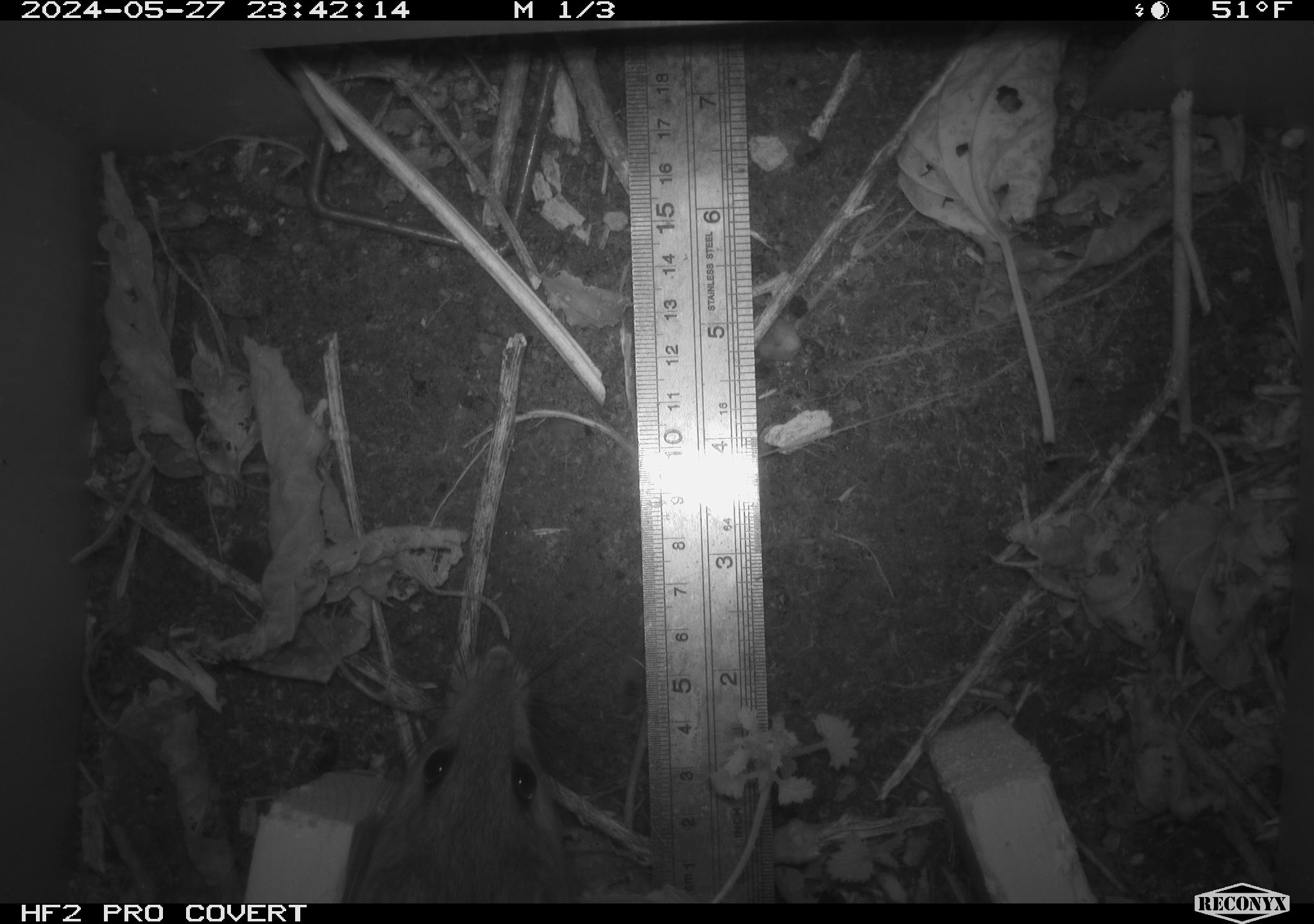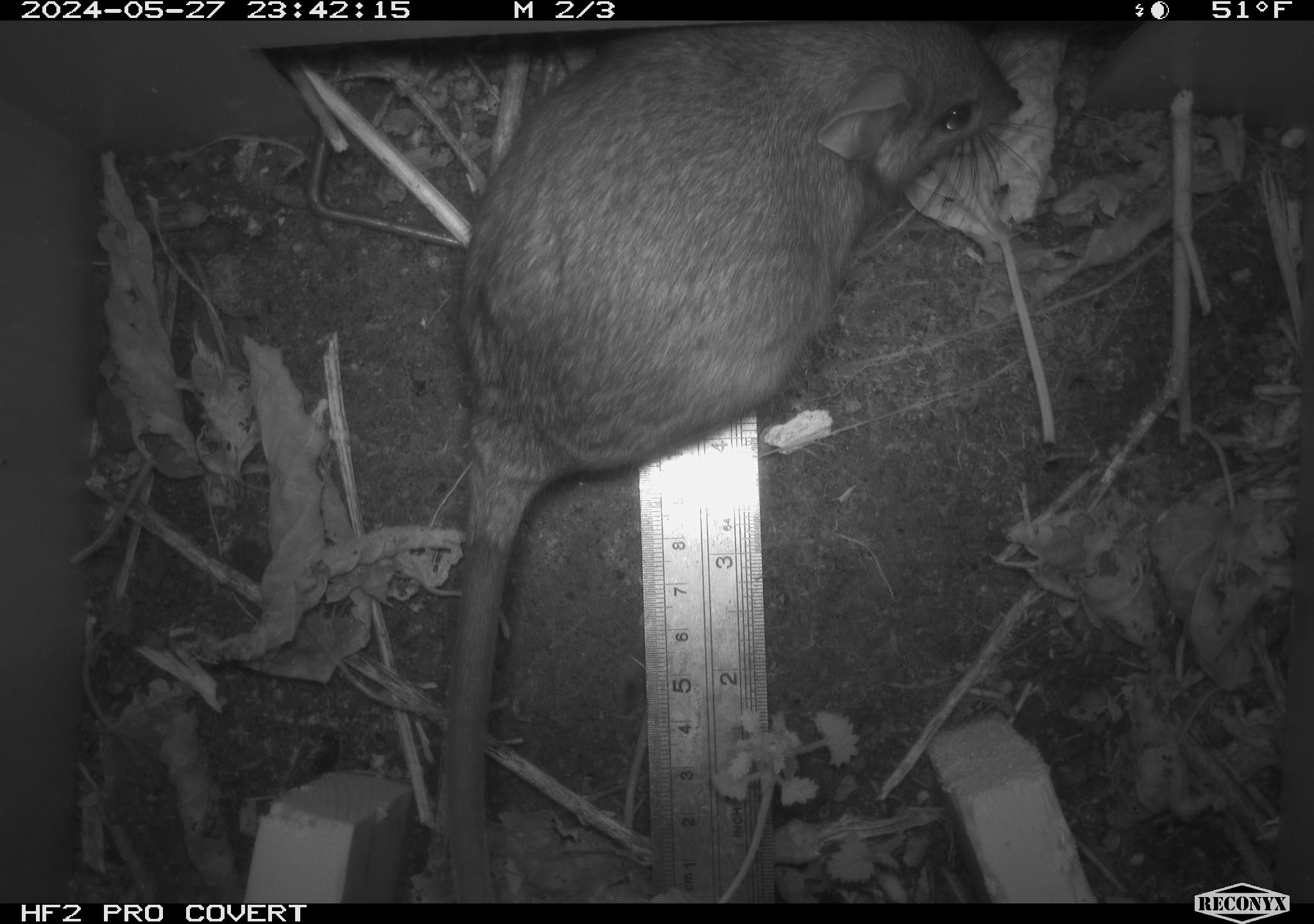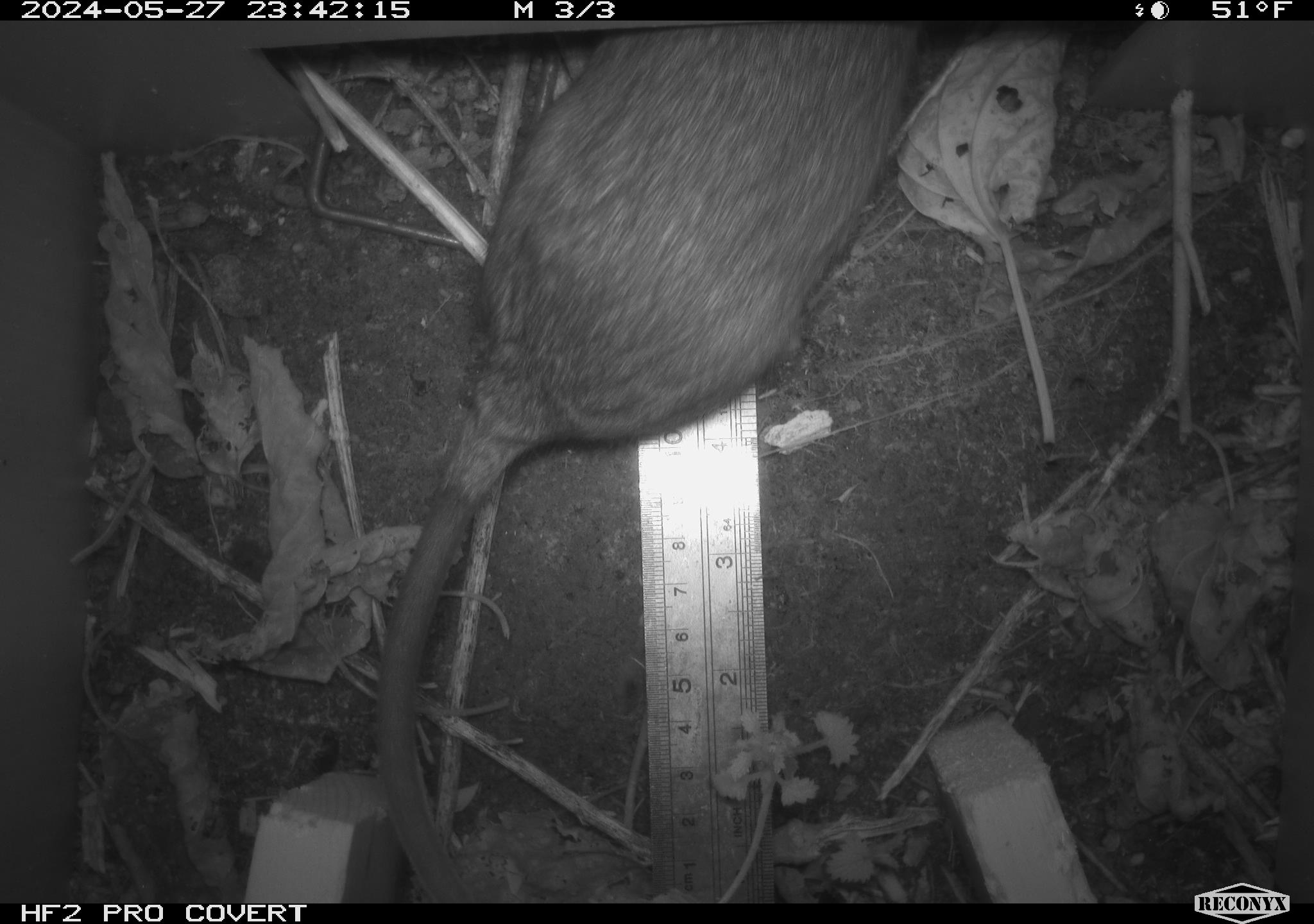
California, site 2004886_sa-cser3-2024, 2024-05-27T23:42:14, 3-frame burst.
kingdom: Animalia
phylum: Chordata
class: Mammalia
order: Rodentia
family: Muridae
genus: Rattus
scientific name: Rattus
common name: rat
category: rattus species